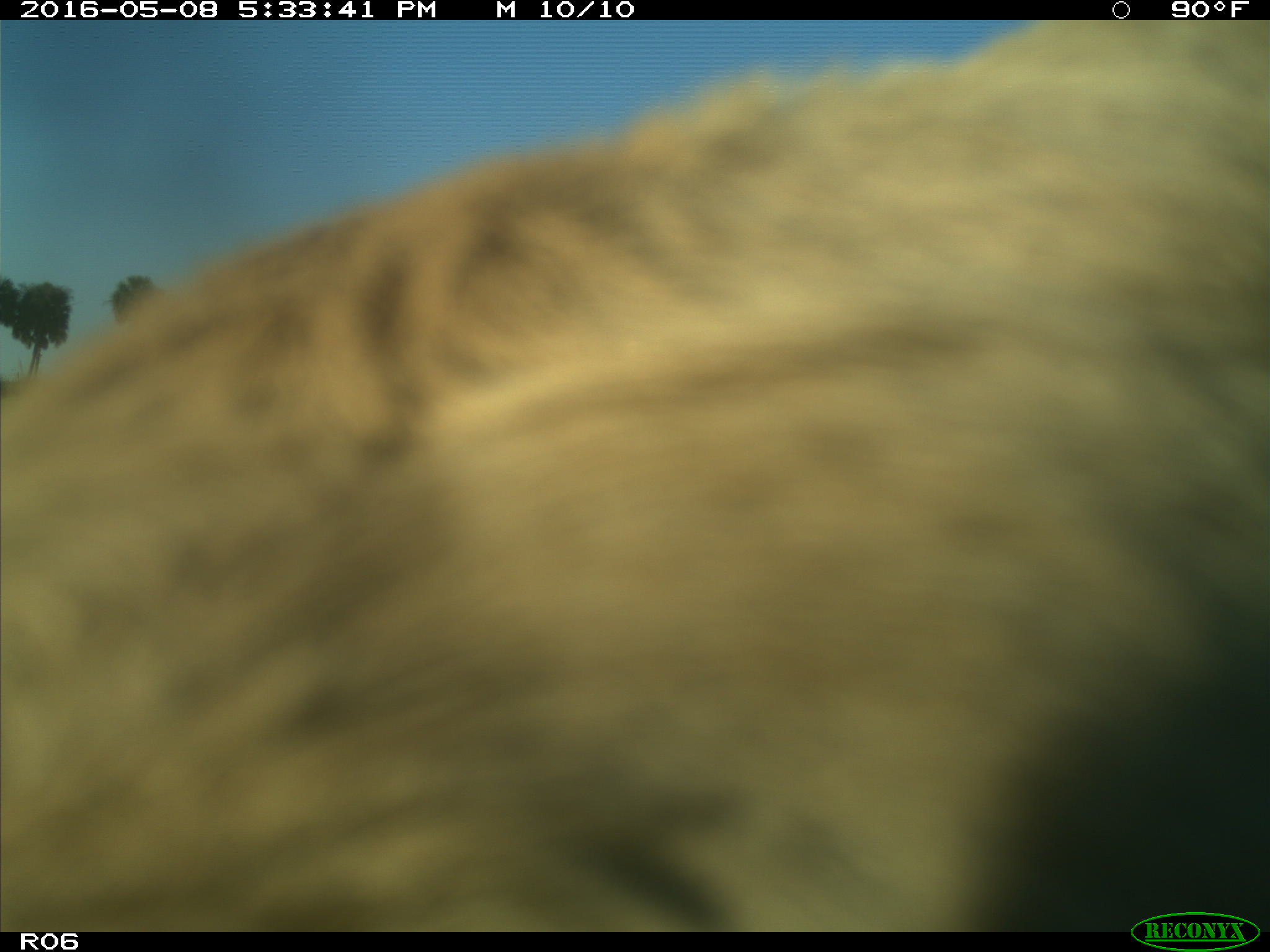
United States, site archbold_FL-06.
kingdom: Animalia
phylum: Chordata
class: Mammalia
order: Artiodactyla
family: Bovidae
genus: Bos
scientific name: Bos taurus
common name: domestic cow